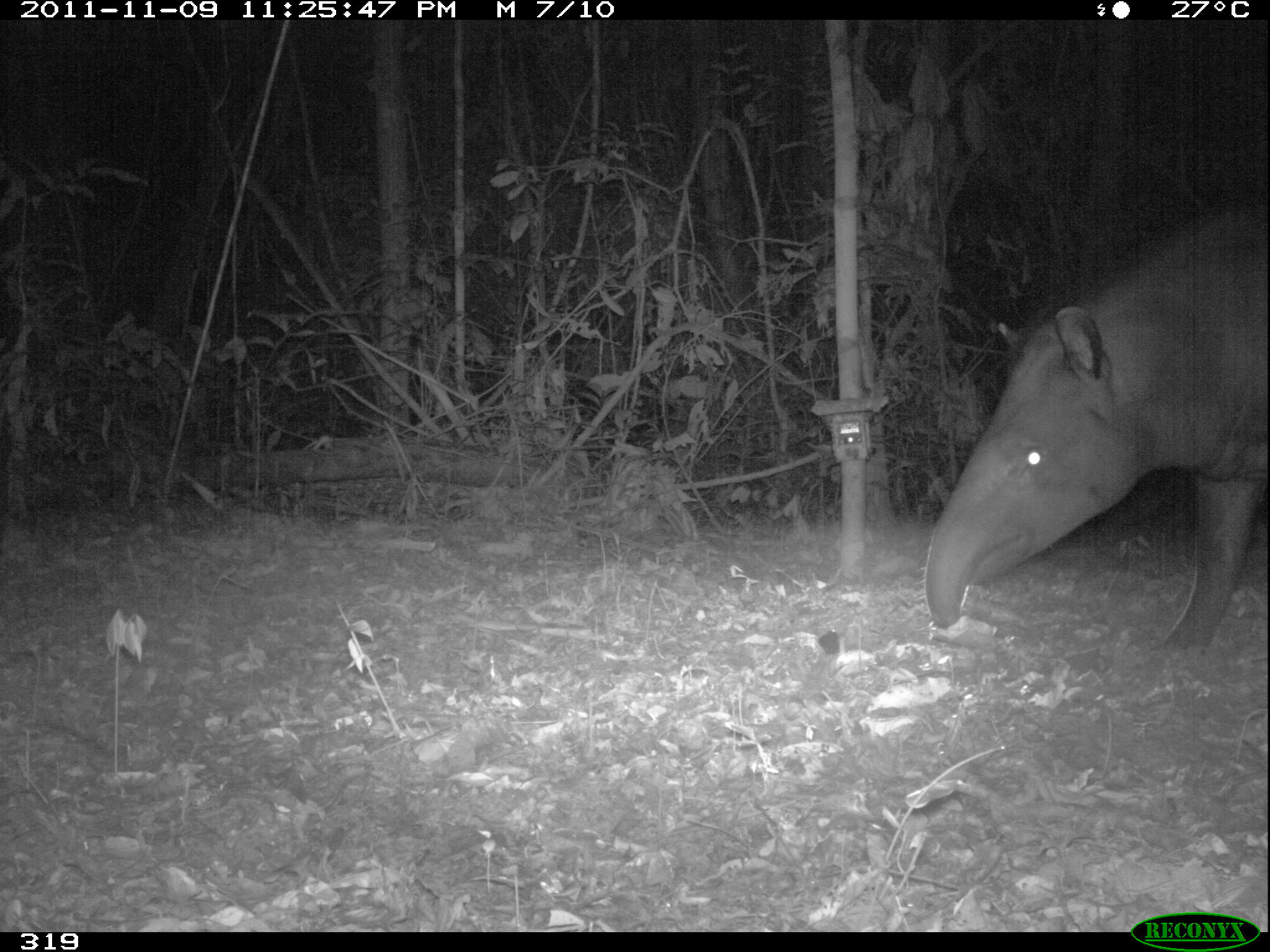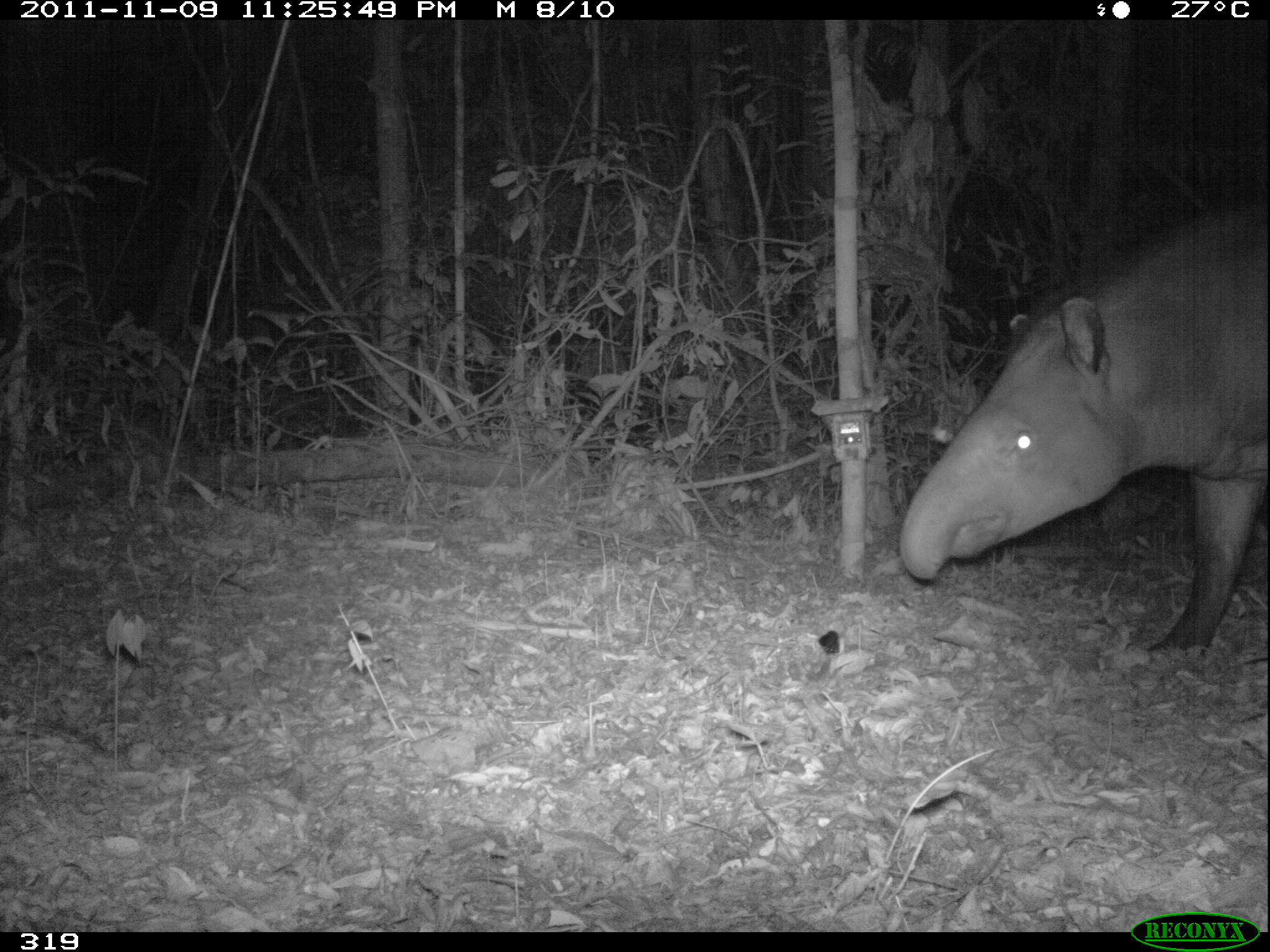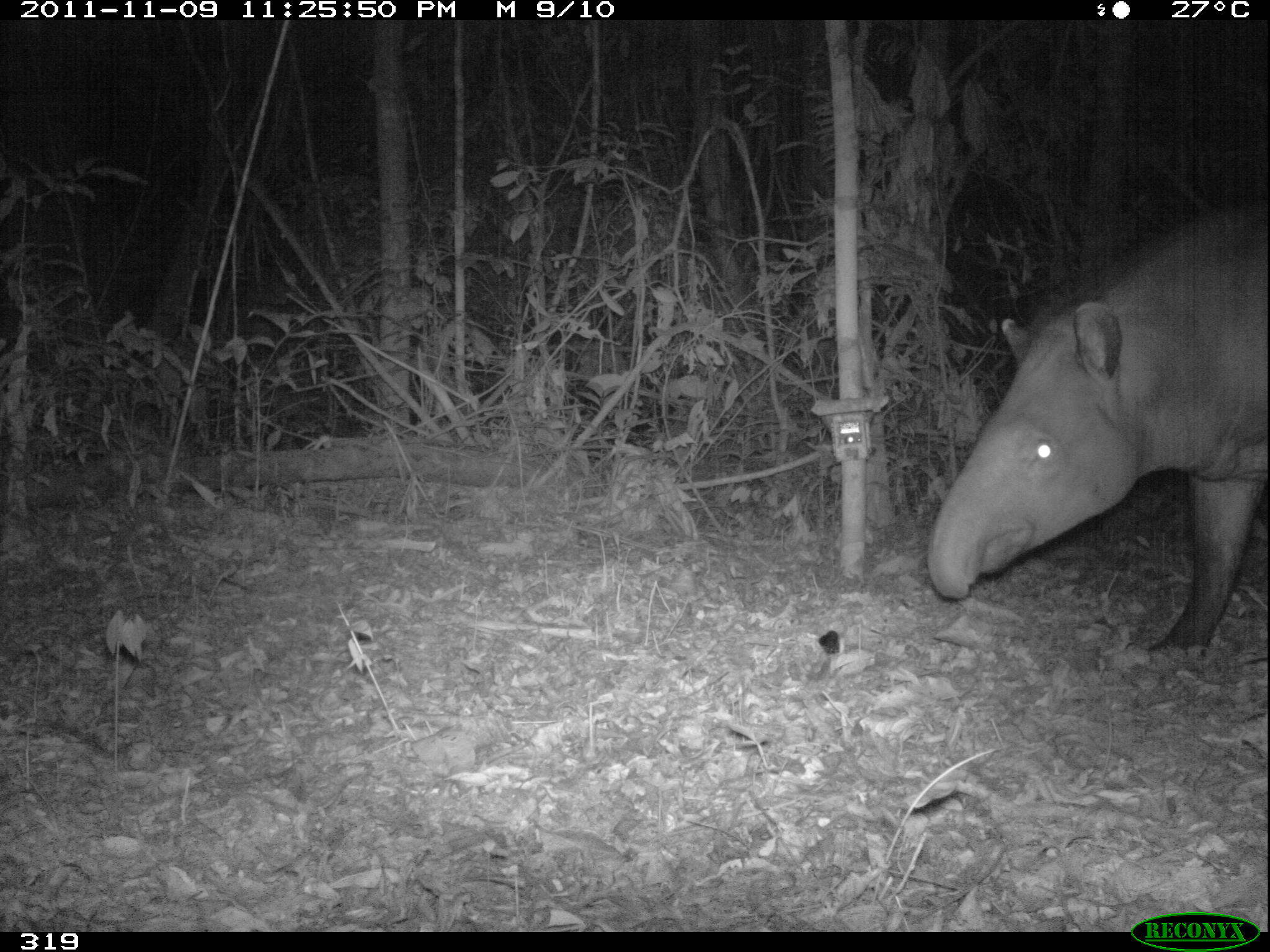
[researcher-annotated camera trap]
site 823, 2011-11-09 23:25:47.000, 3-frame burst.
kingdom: Animalia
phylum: Chordata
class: Mammalia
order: Perissodactyla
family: Tapiridae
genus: Tapirus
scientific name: Tapirus terrestris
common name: south american tapir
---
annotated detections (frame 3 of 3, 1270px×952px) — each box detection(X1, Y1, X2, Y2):
tapirus terrestris: detection(926, 209, 1270, 659)